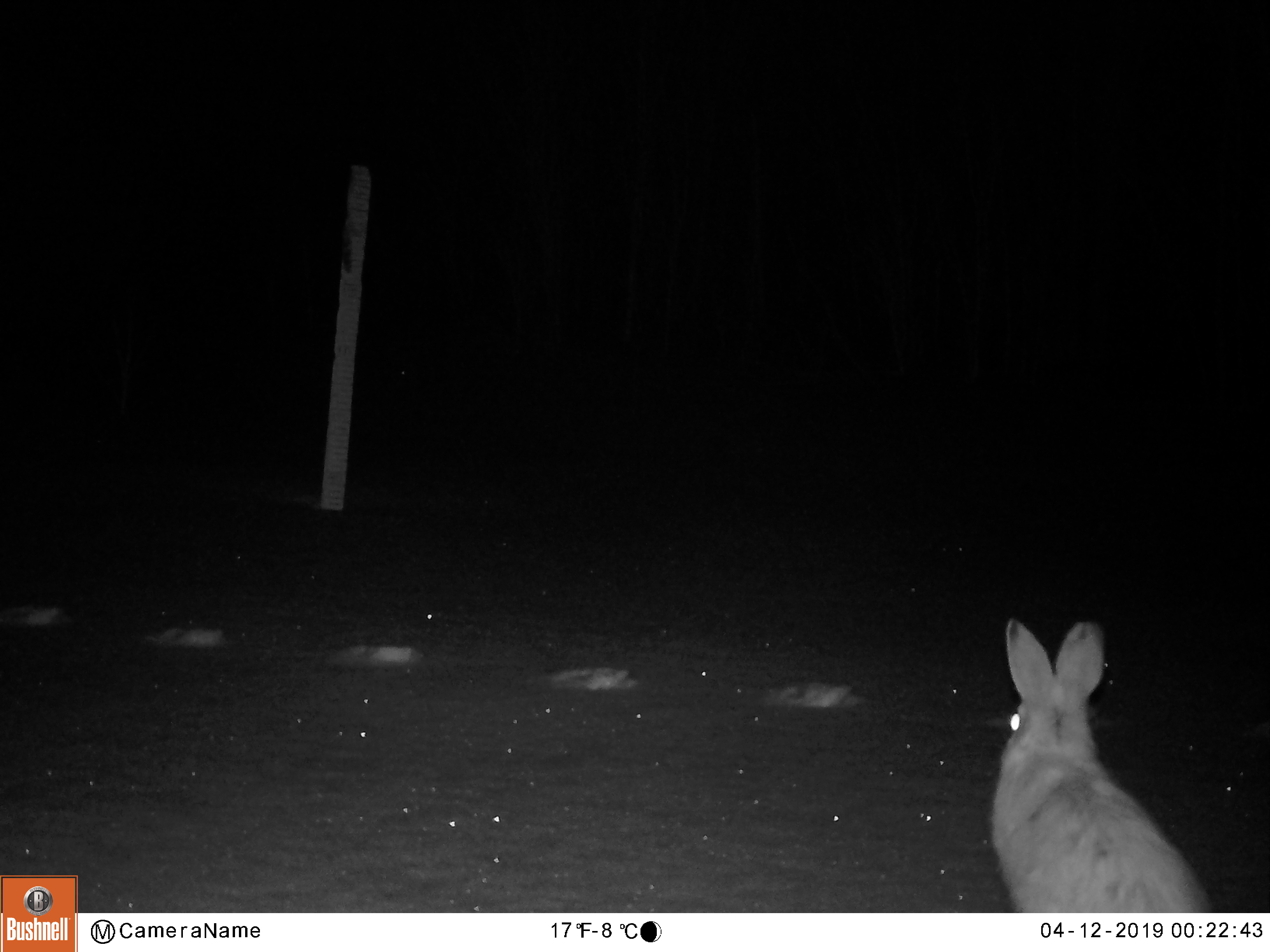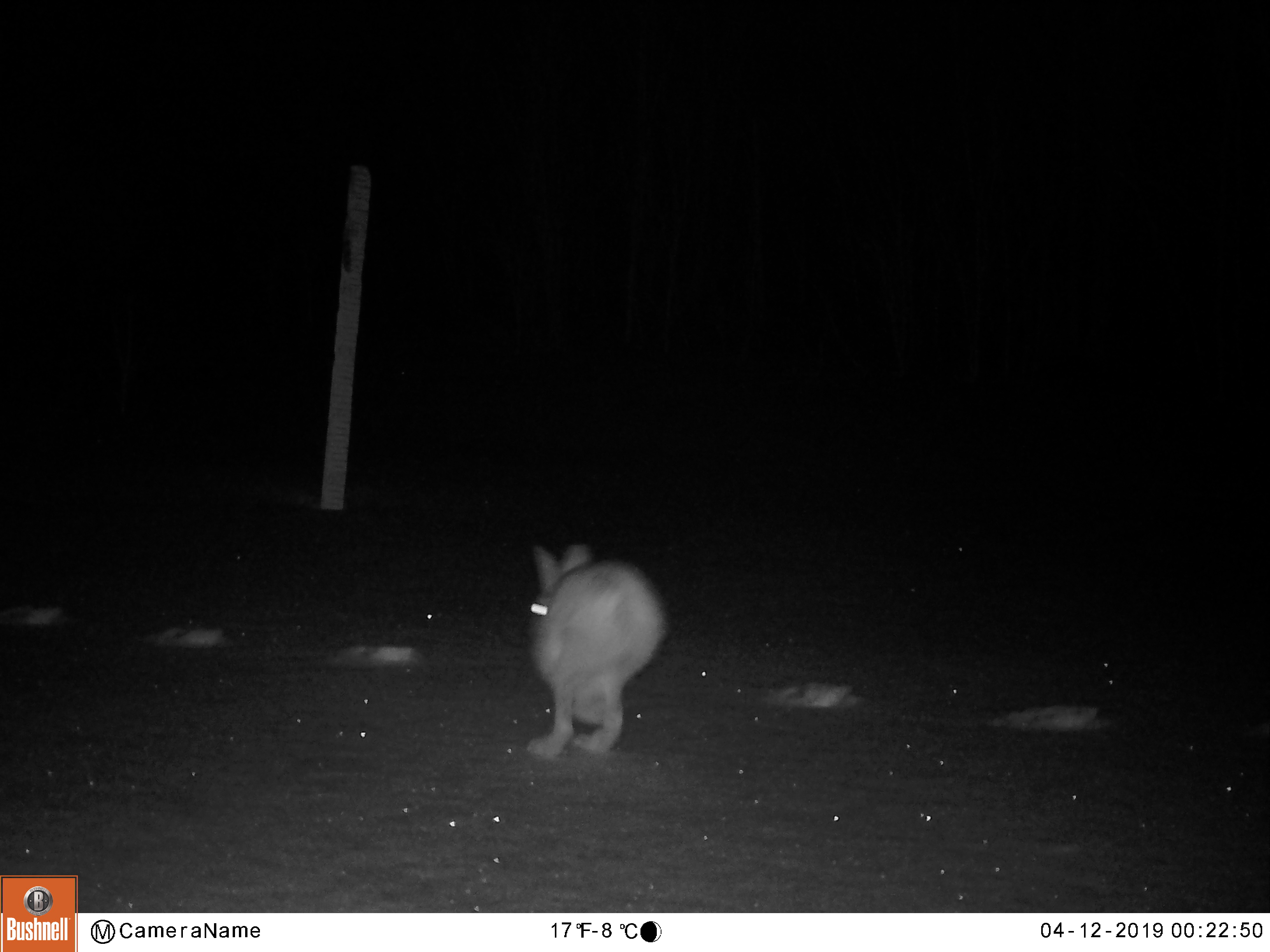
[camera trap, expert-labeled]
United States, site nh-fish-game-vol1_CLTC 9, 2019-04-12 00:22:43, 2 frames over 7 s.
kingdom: Animalia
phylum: Chordata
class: Mammalia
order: Lagomorpha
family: Leporidae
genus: Lepus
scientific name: Lepus americanus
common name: snowshoe hare